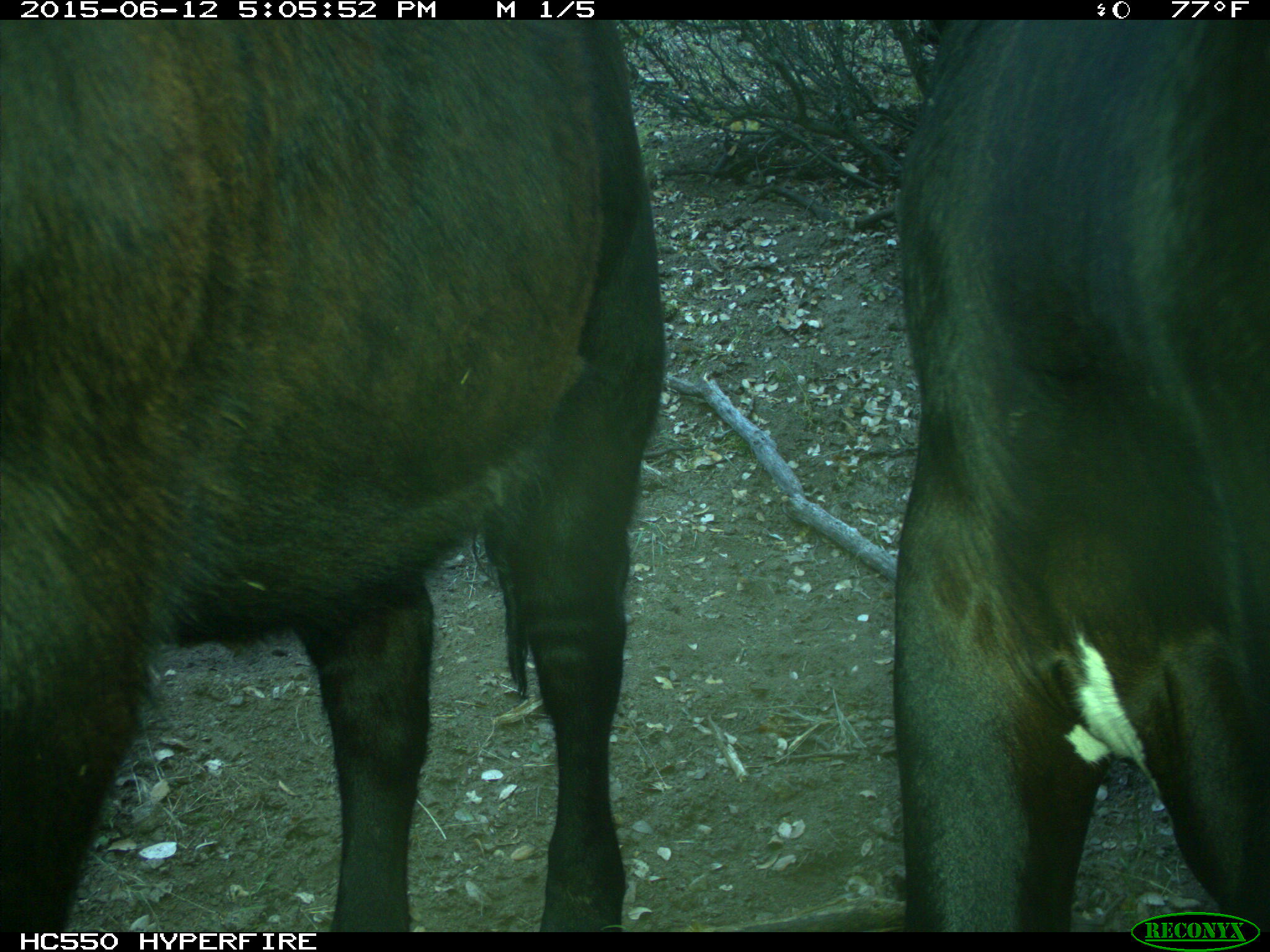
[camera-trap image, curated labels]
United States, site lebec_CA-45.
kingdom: Animalia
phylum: Chordata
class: Mammalia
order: Artiodactyla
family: Bovidae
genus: Bos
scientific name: Bos taurus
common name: domestic cow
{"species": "Bos taurus (domestic cow)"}